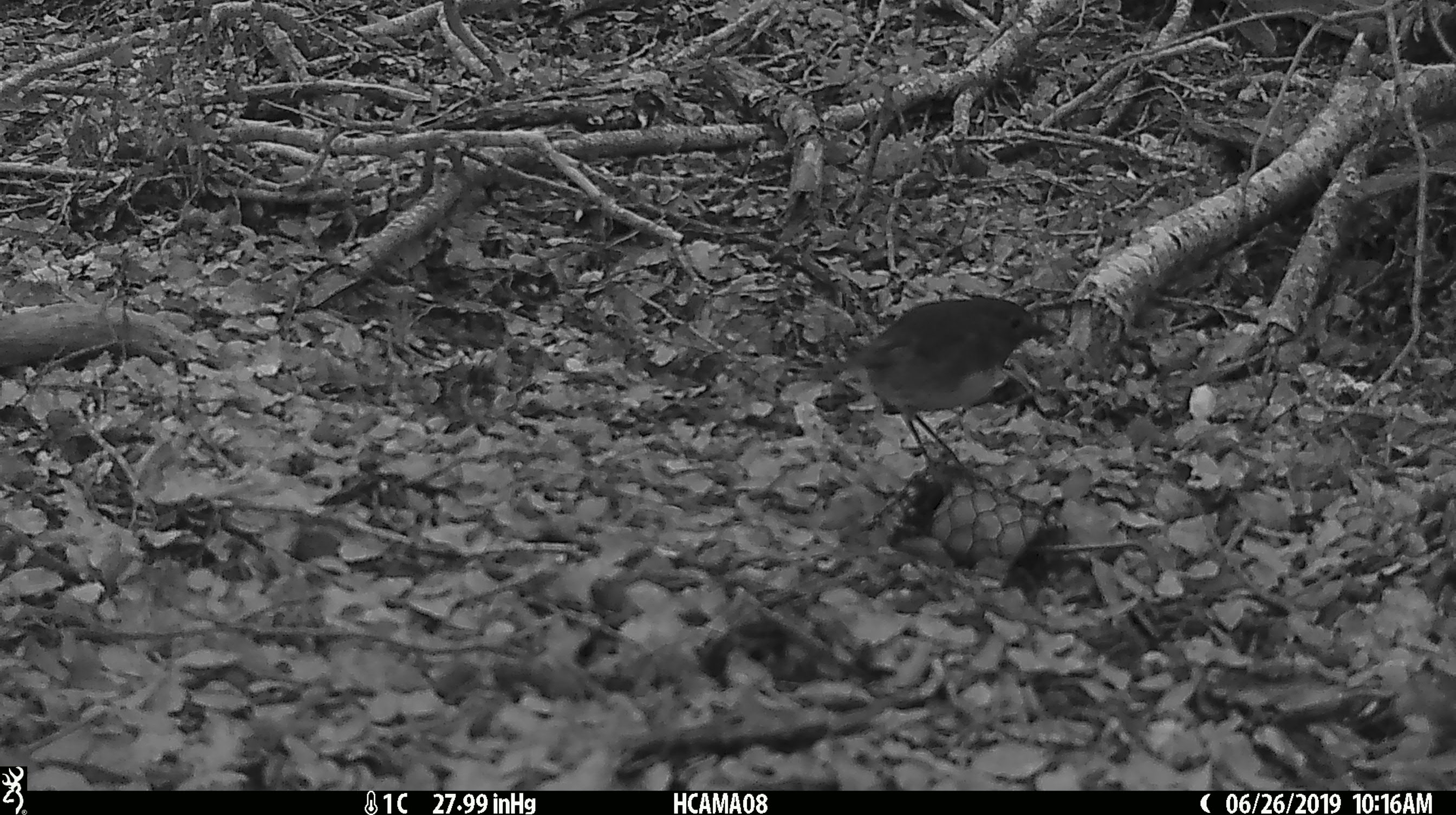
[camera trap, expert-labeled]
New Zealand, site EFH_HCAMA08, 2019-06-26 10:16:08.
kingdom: Animalia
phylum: Chordata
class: Aves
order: Passeriformes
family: Petroicidae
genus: Petroica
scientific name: Petroica australis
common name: new zealand robin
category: robin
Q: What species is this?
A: Robin (new zealand robin) (Petroica australis).